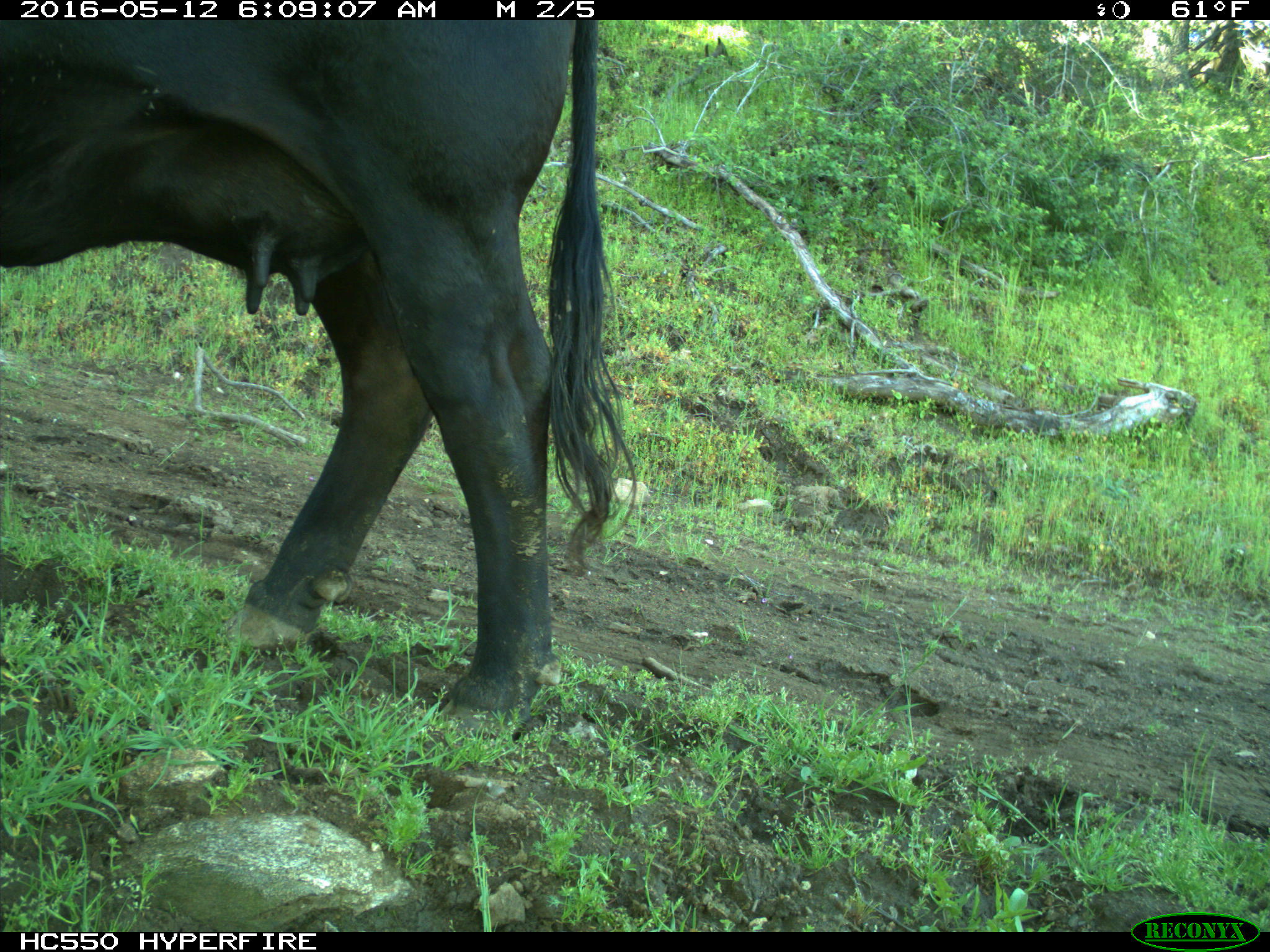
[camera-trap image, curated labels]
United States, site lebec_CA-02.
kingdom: Animalia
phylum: Chordata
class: Mammalia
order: Artiodactyla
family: Bovidae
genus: Bos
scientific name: Bos taurus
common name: domestic cow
Bos taurus (domestic cow).